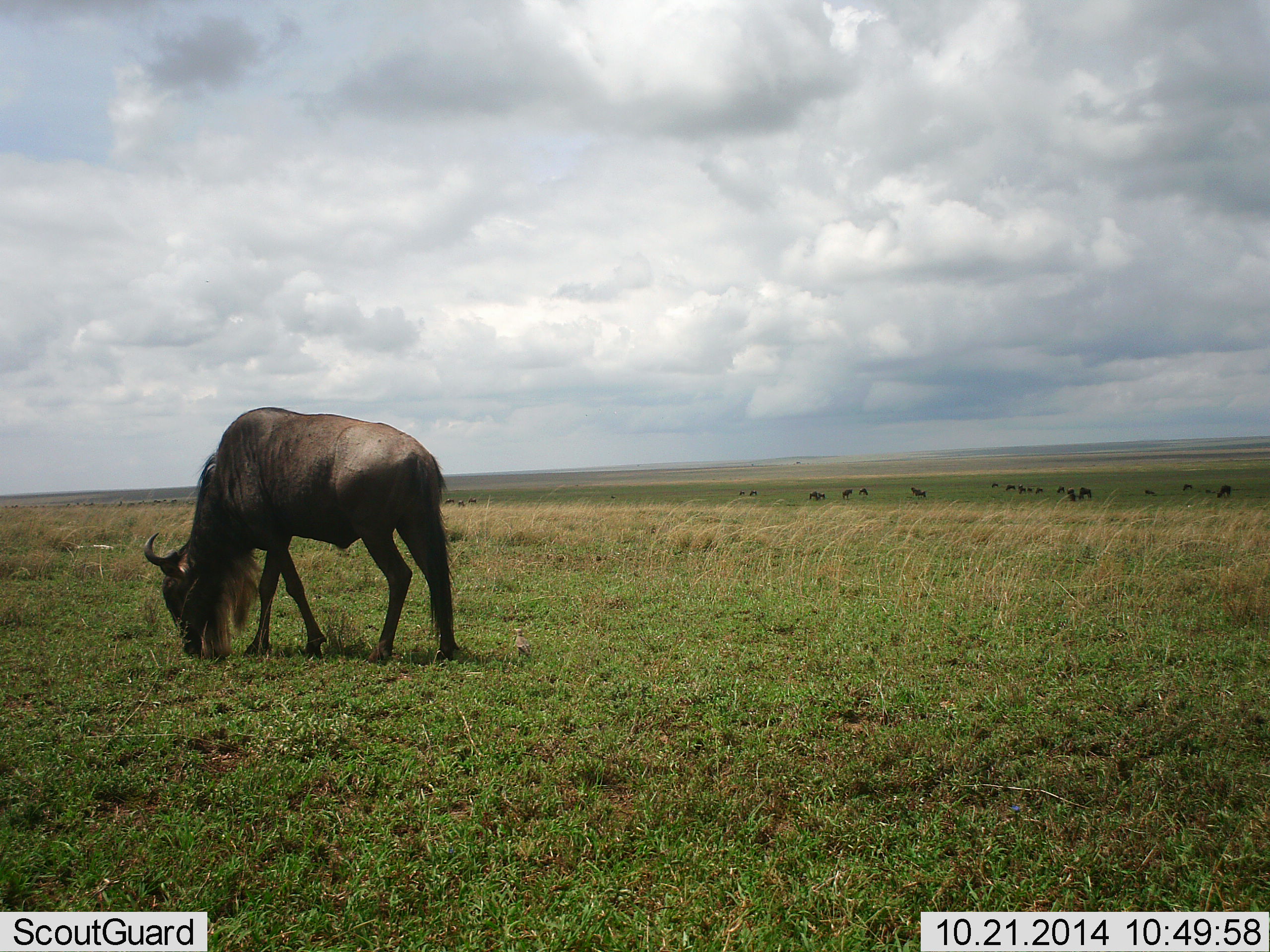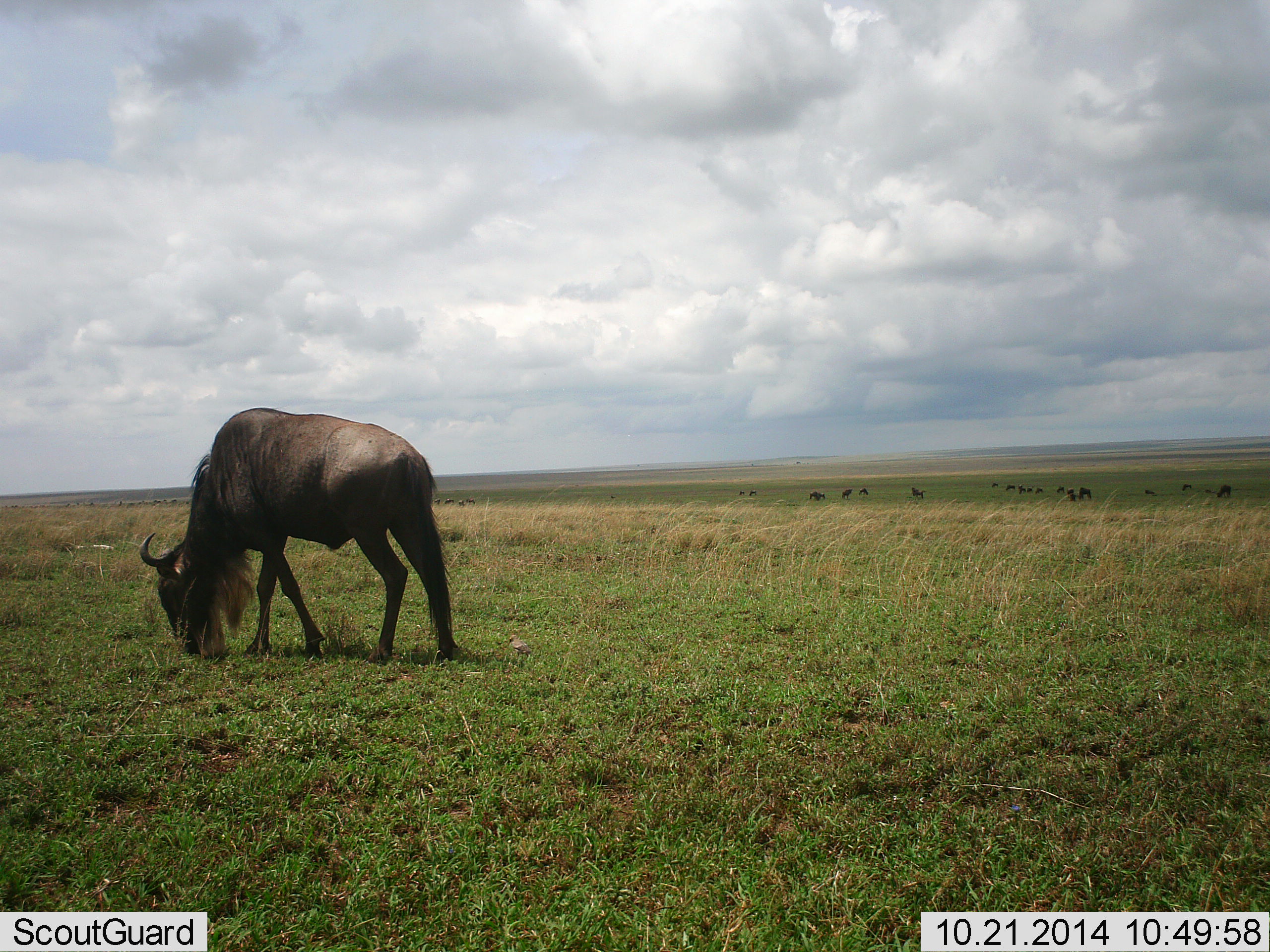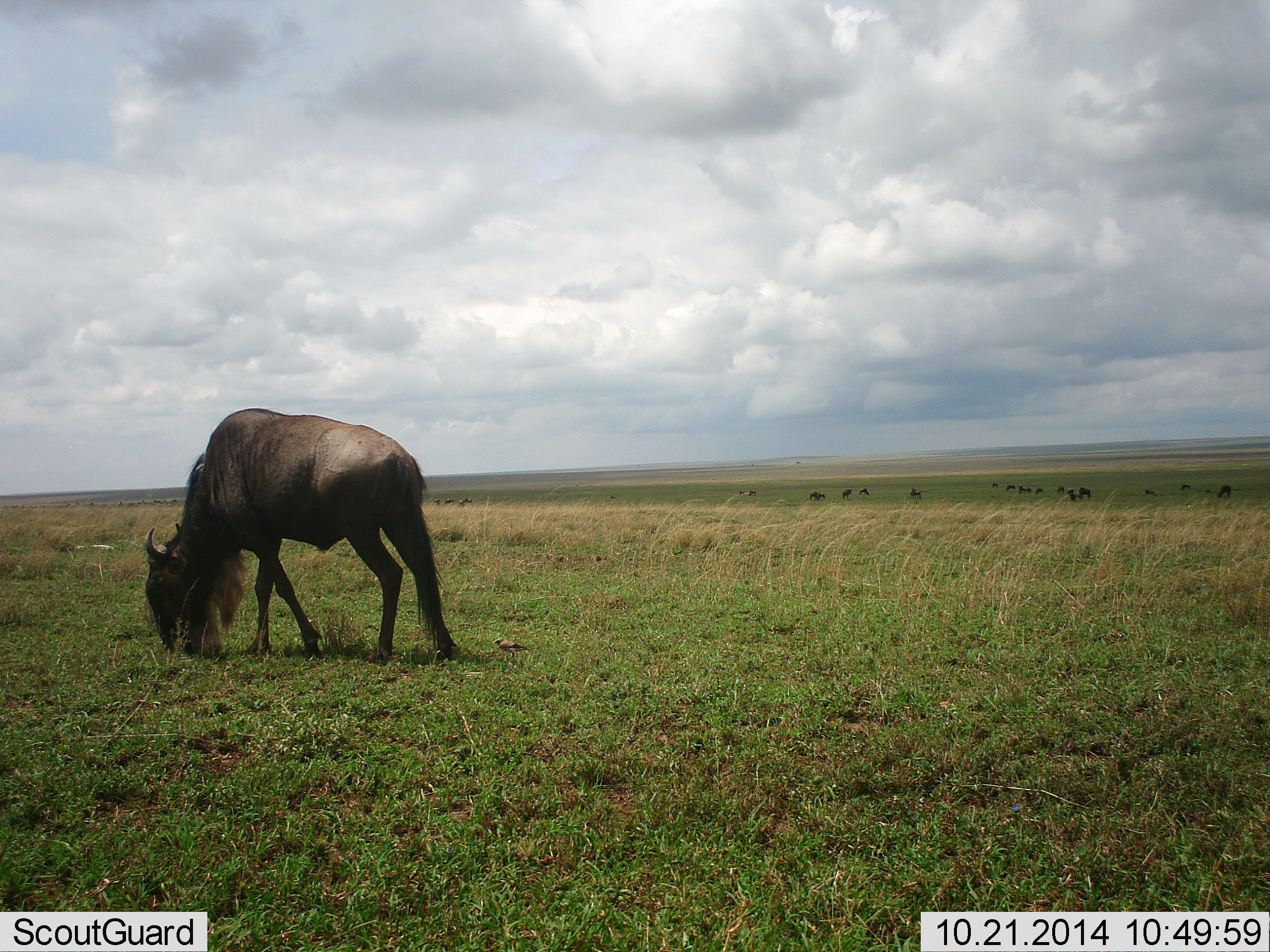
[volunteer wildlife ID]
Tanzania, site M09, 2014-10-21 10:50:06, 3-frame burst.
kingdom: Animalia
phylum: Chordata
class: Mammalia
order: Artiodactyla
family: Bovidae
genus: Connochaetes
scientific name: Connochaetes taurinus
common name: blue wildebeest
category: wildebeest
Wildebeest (blue wildebeest) (Connochaetes taurinus), count 11-50. Behavior (volunteer vote fractions): standing 45%, resting 0%, moving 18%, interacting 0%. Young present (vote fraction): 0%. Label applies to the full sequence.